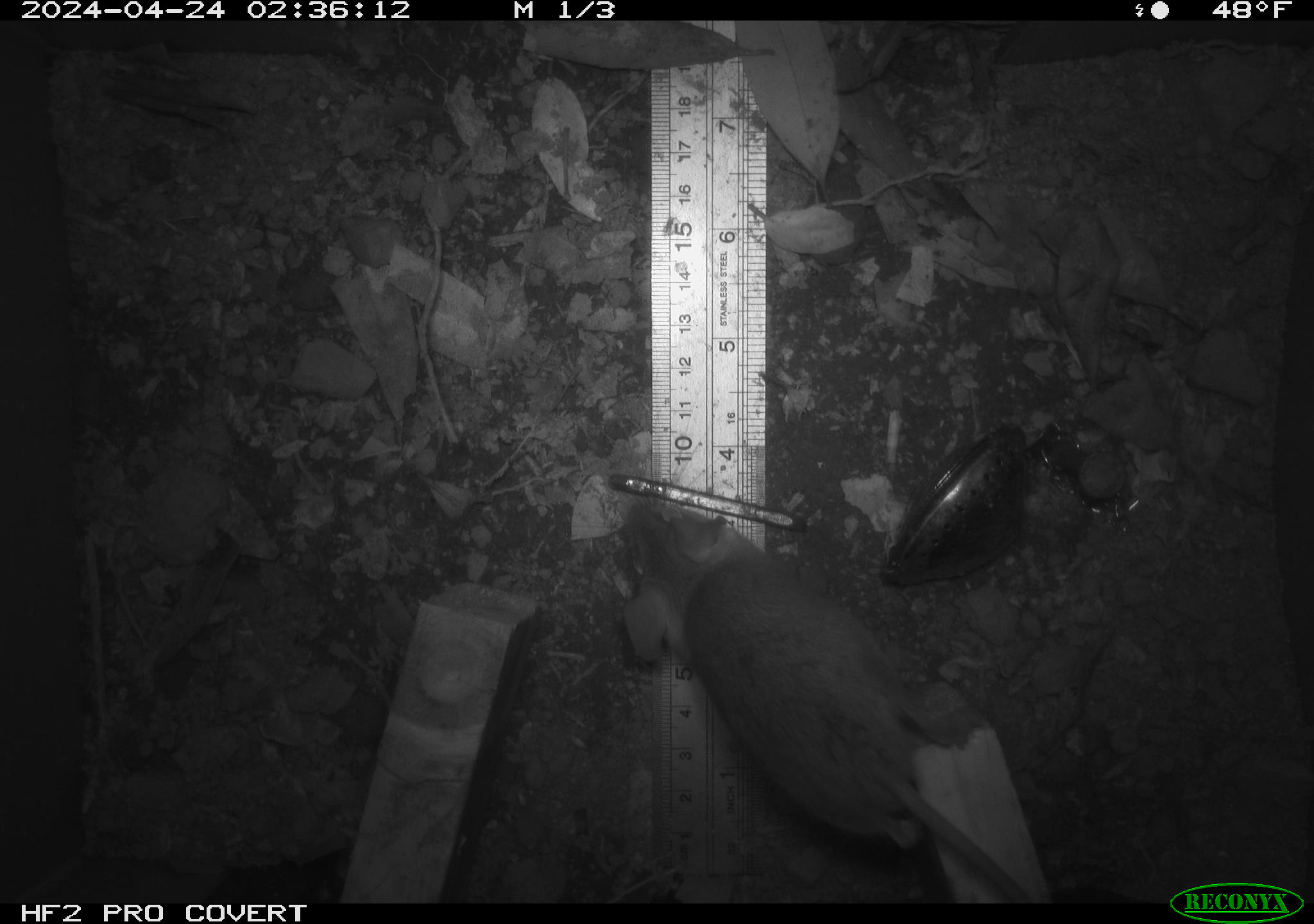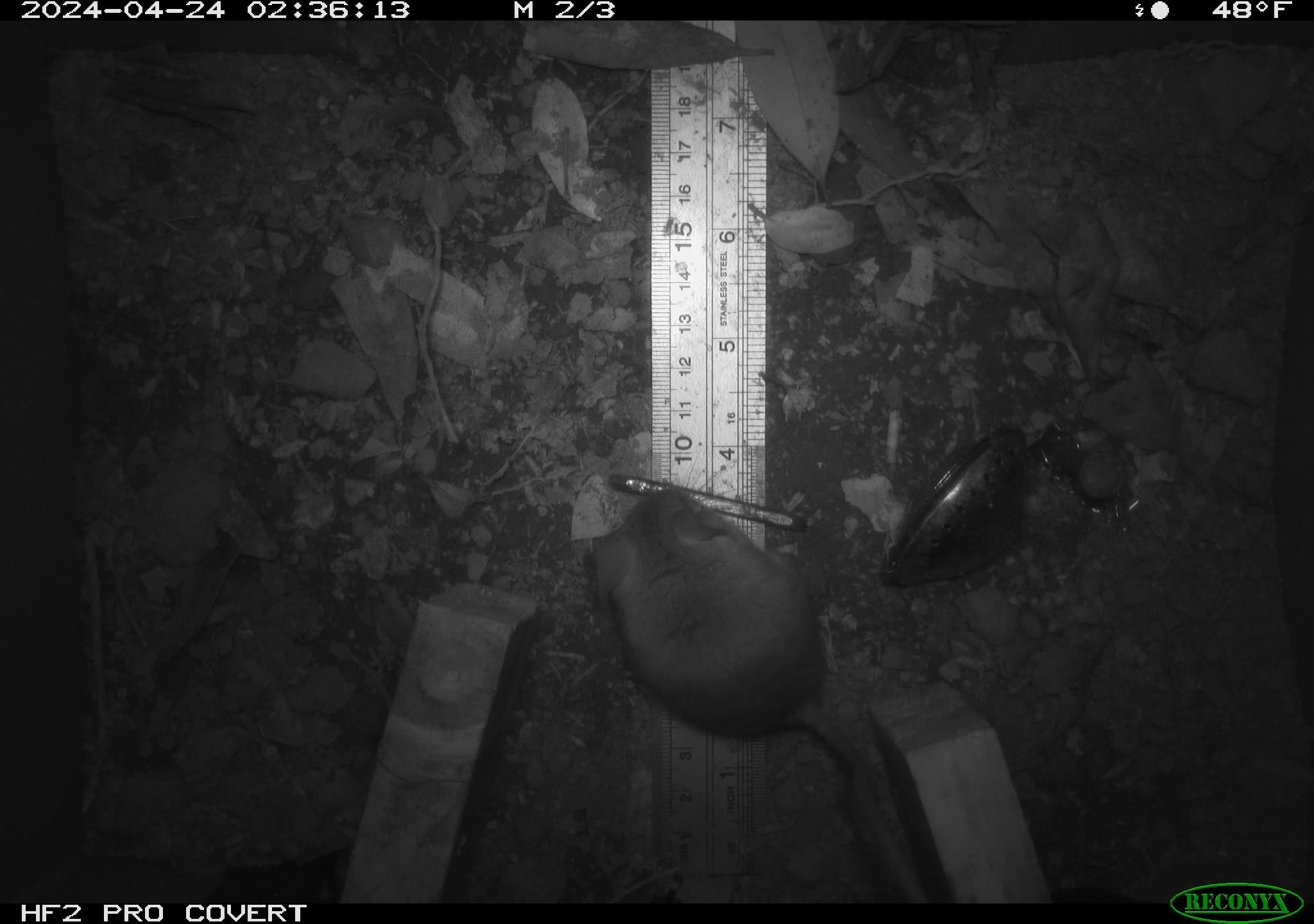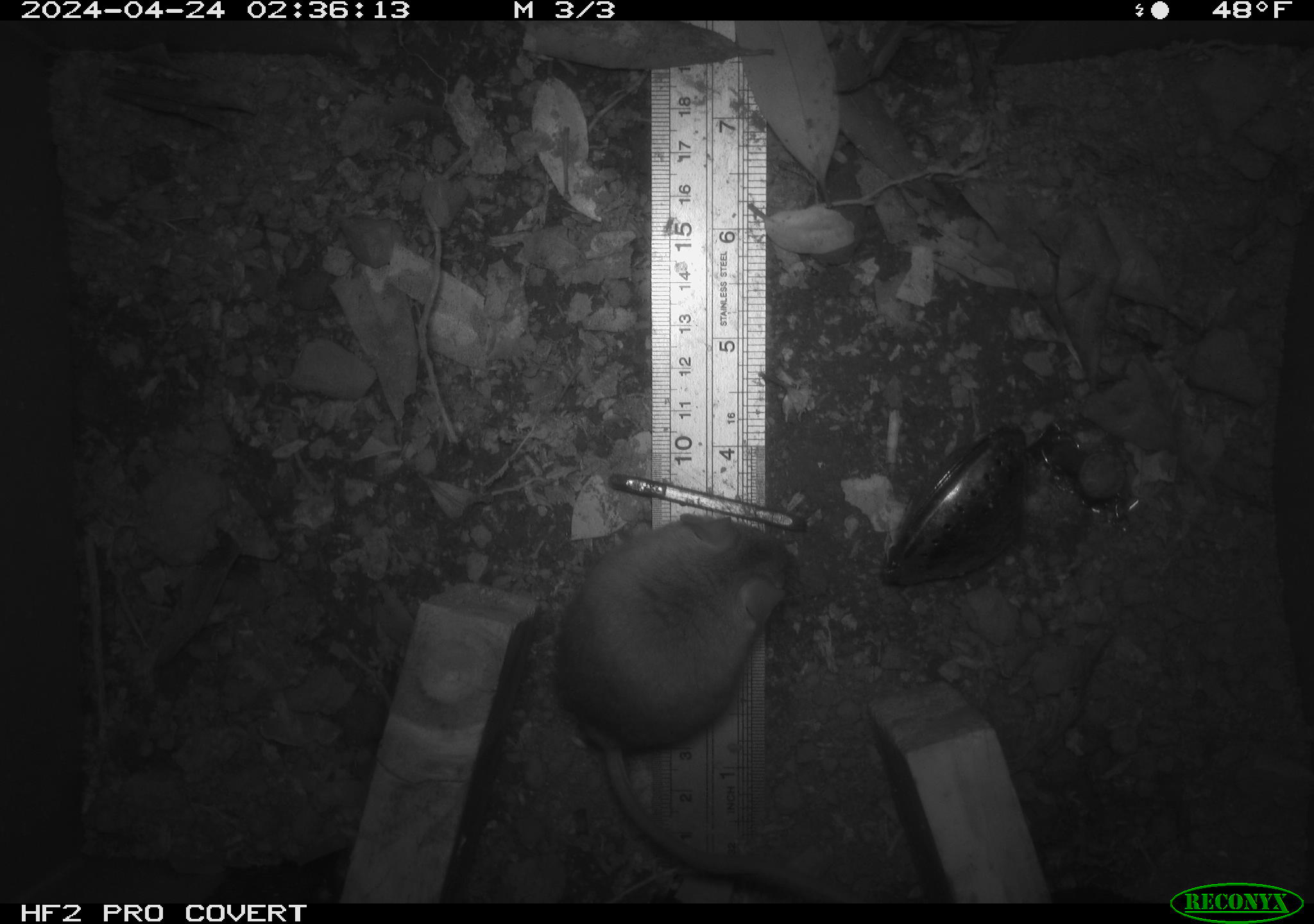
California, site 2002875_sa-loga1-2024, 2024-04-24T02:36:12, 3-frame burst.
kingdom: Animalia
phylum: Chordata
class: Mammalia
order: Rodentia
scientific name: Rodentia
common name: mouse species